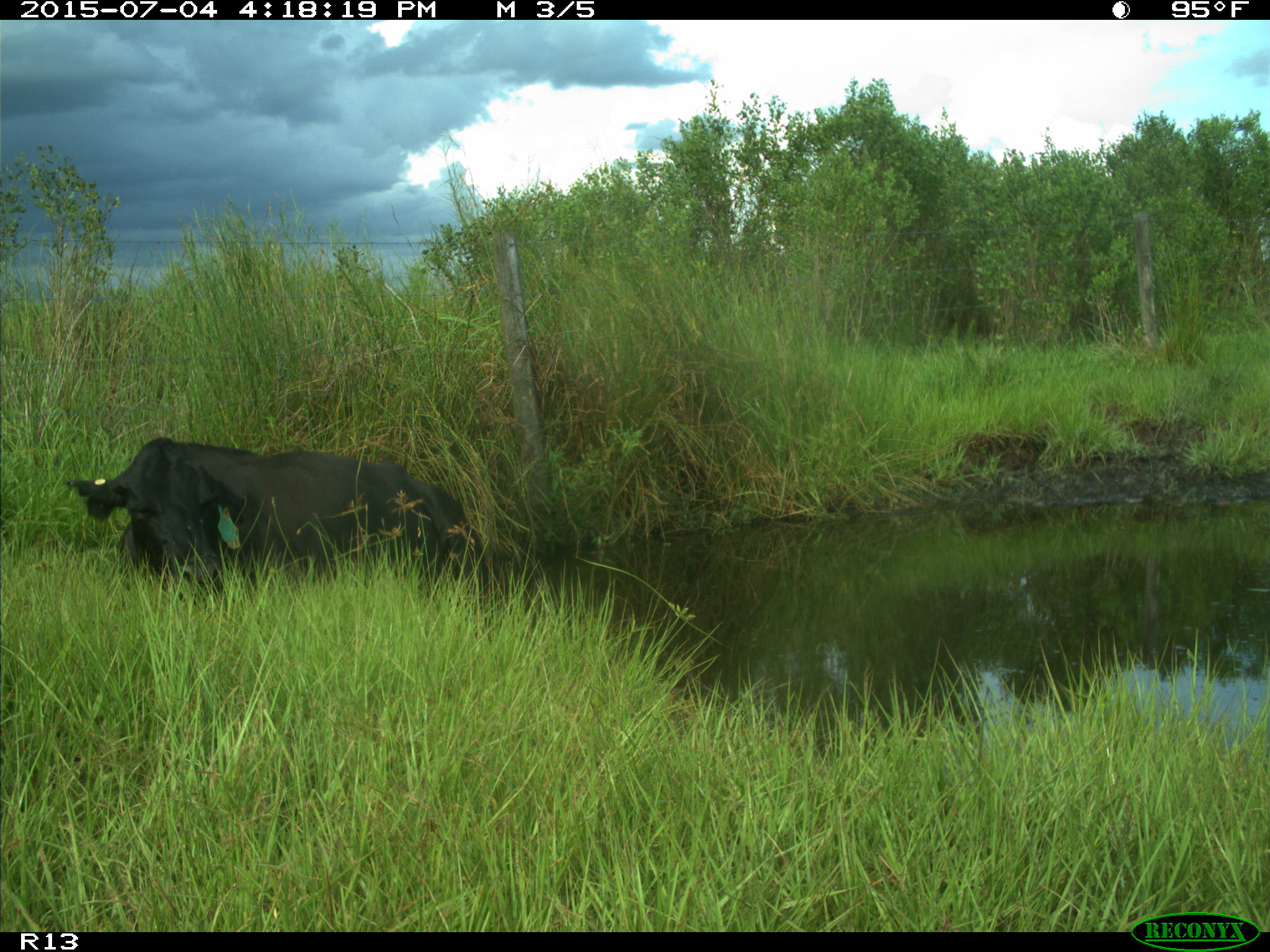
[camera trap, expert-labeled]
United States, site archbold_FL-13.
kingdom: Animalia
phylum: Chordata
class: Mammalia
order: Artiodactyla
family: Bovidae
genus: Bos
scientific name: Bos taurus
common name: domestic cow